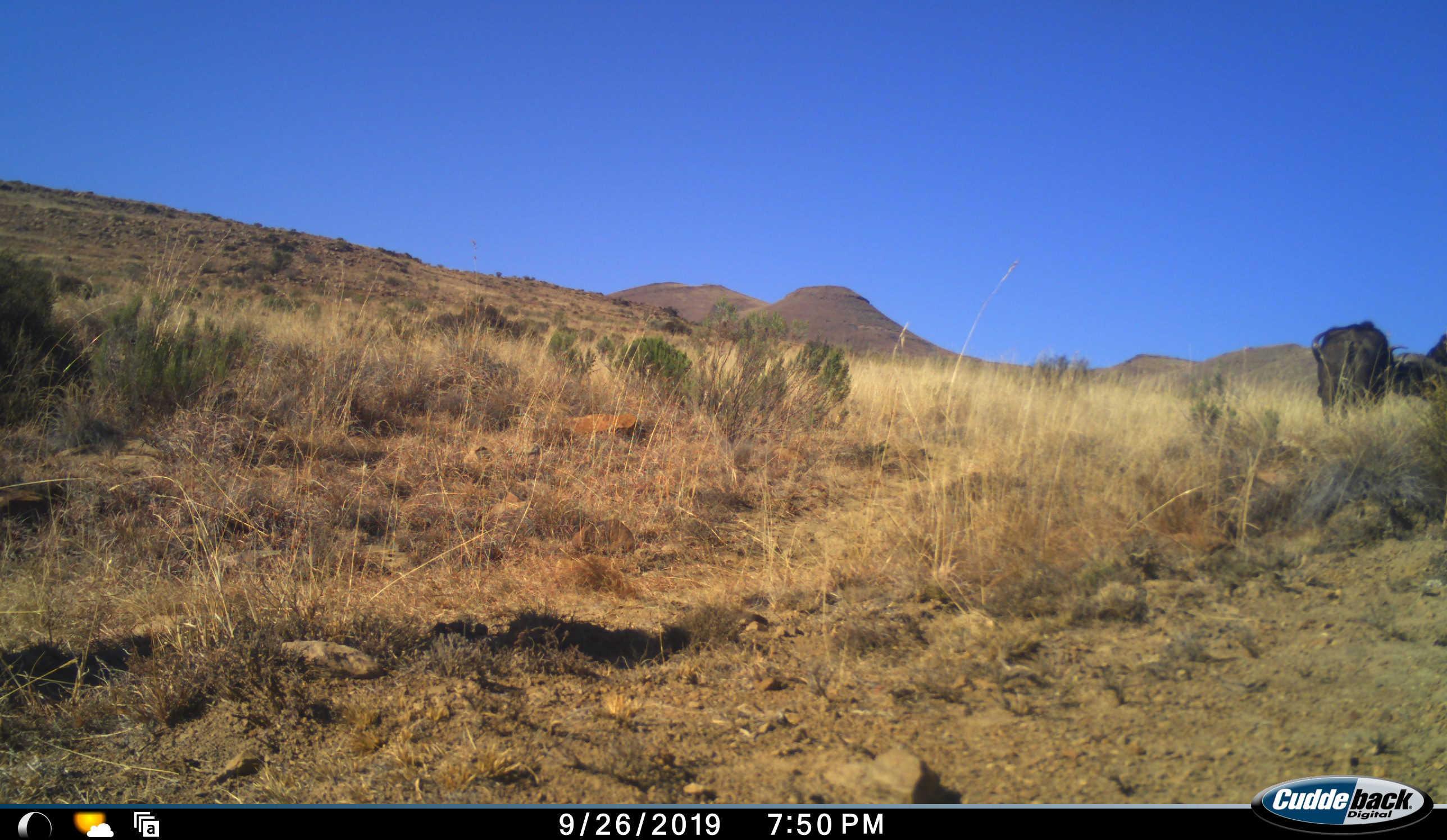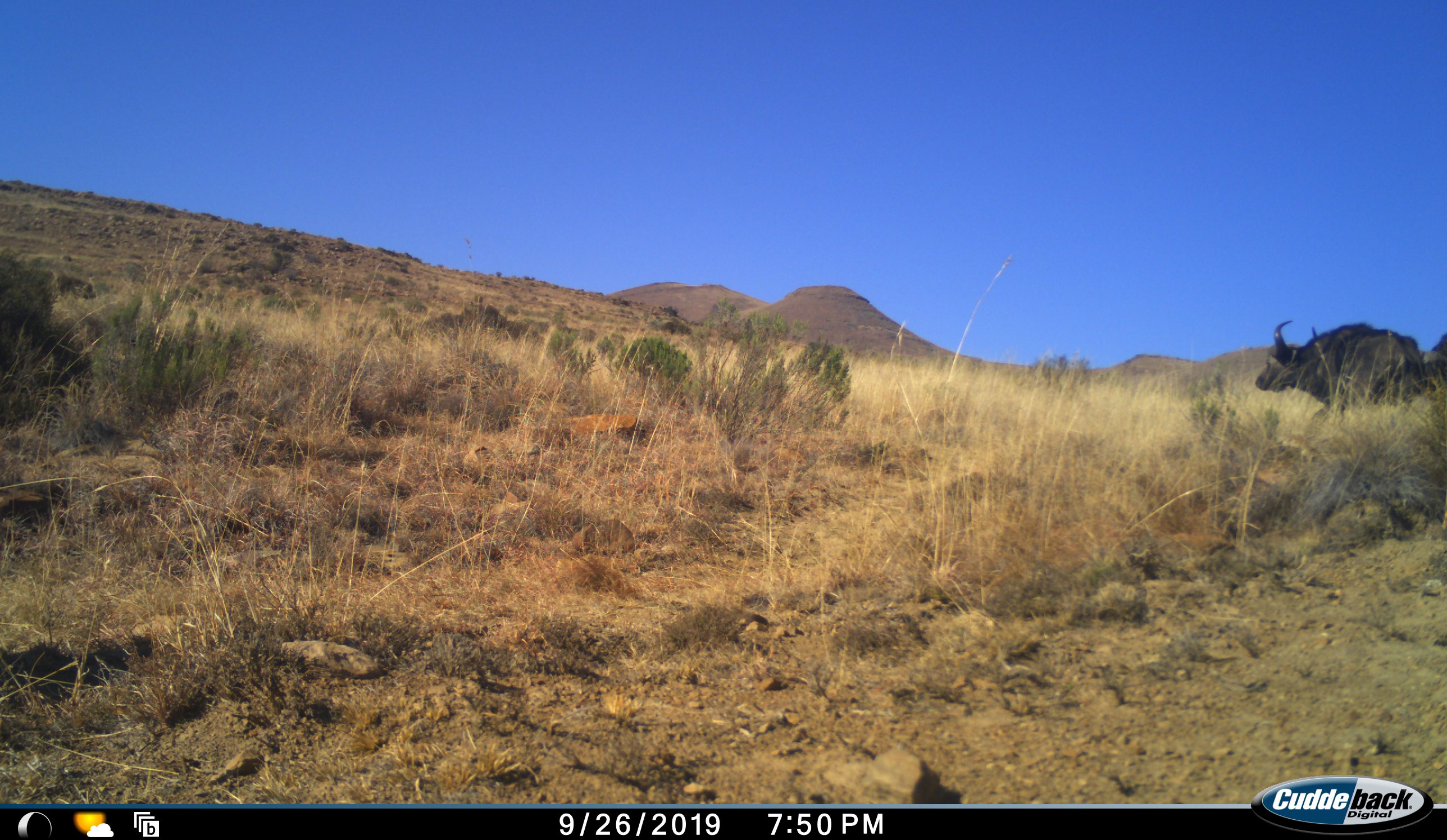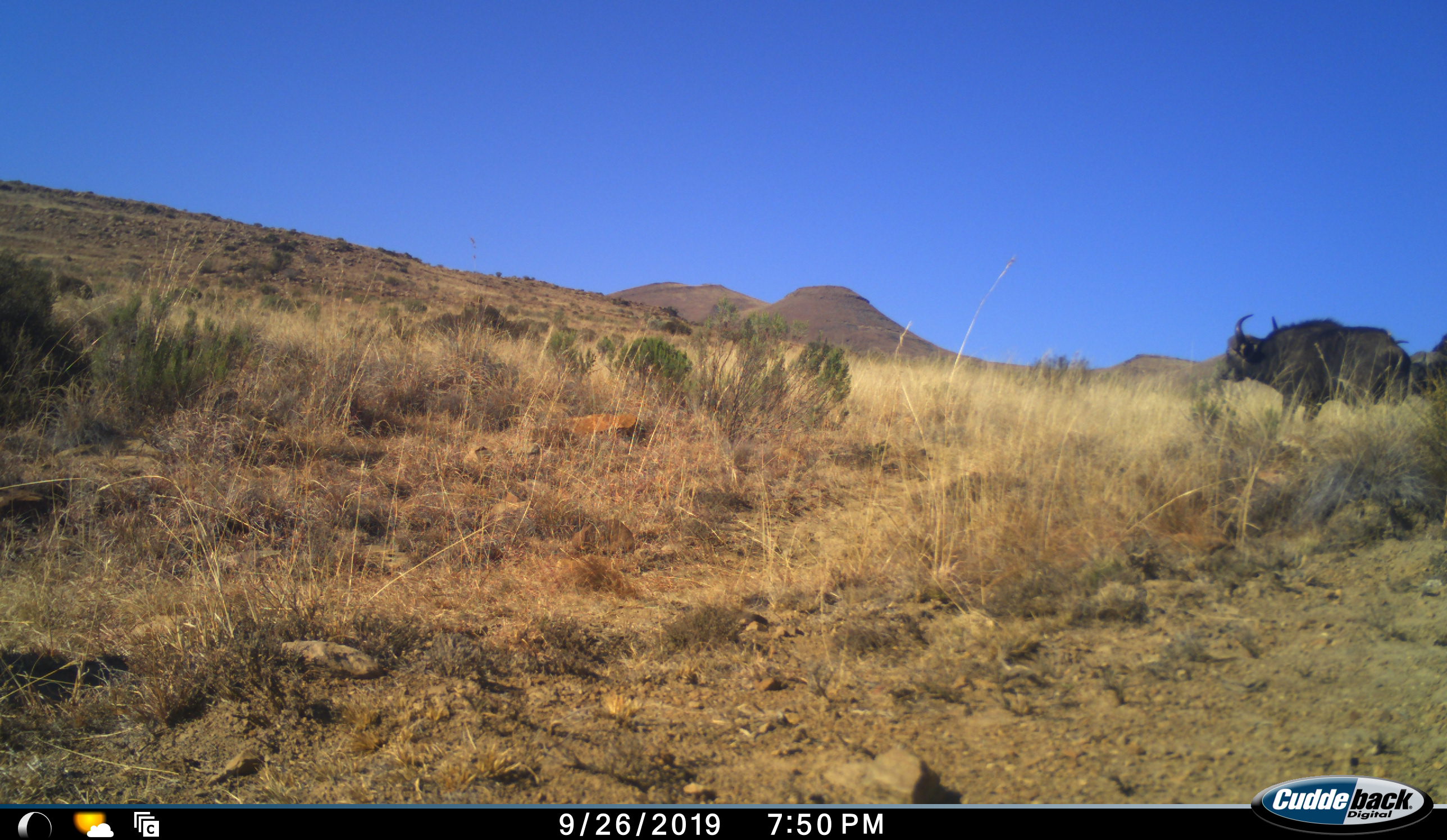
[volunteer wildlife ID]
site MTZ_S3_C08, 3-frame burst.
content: unidentified animal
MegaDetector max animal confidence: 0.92